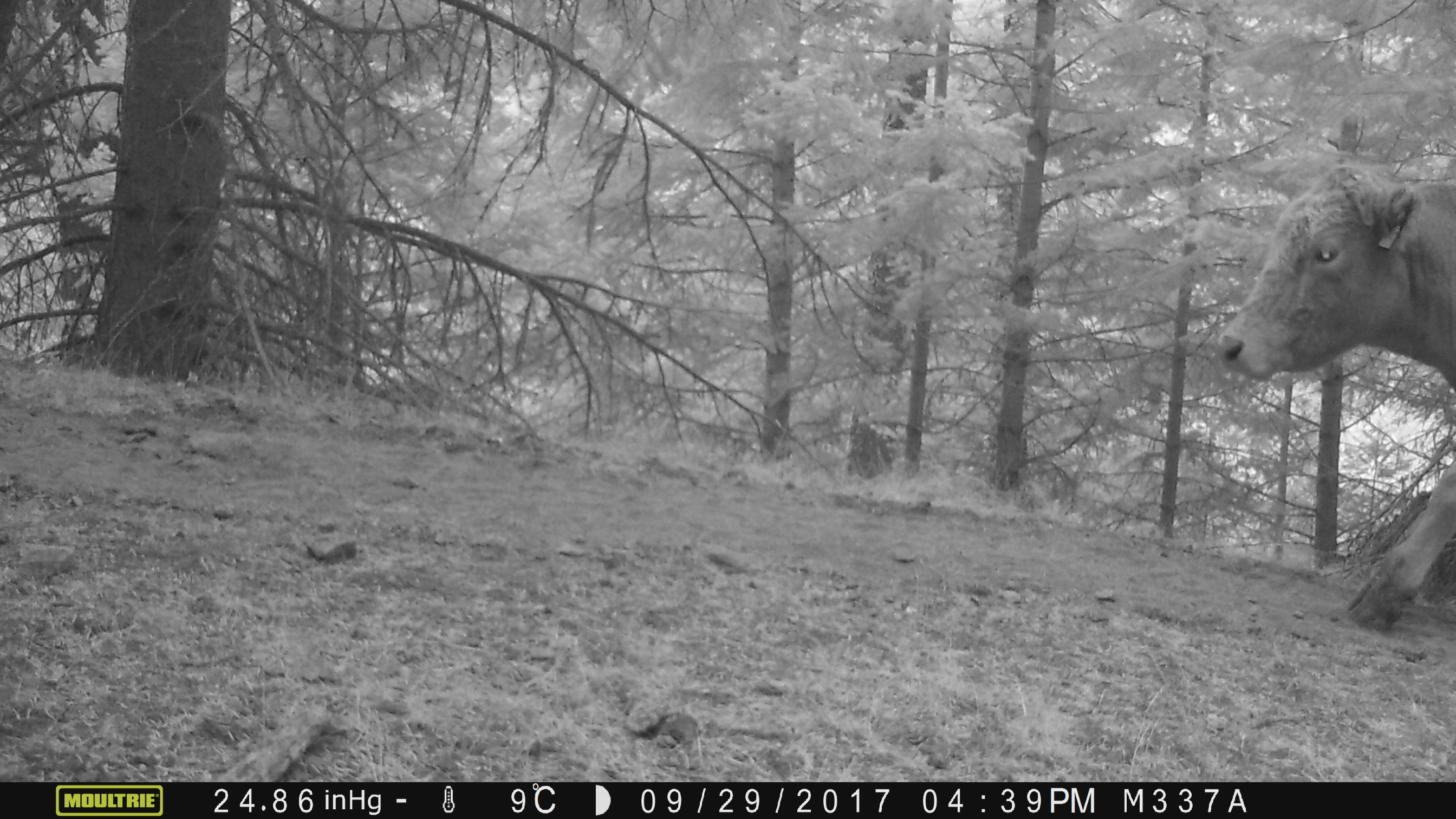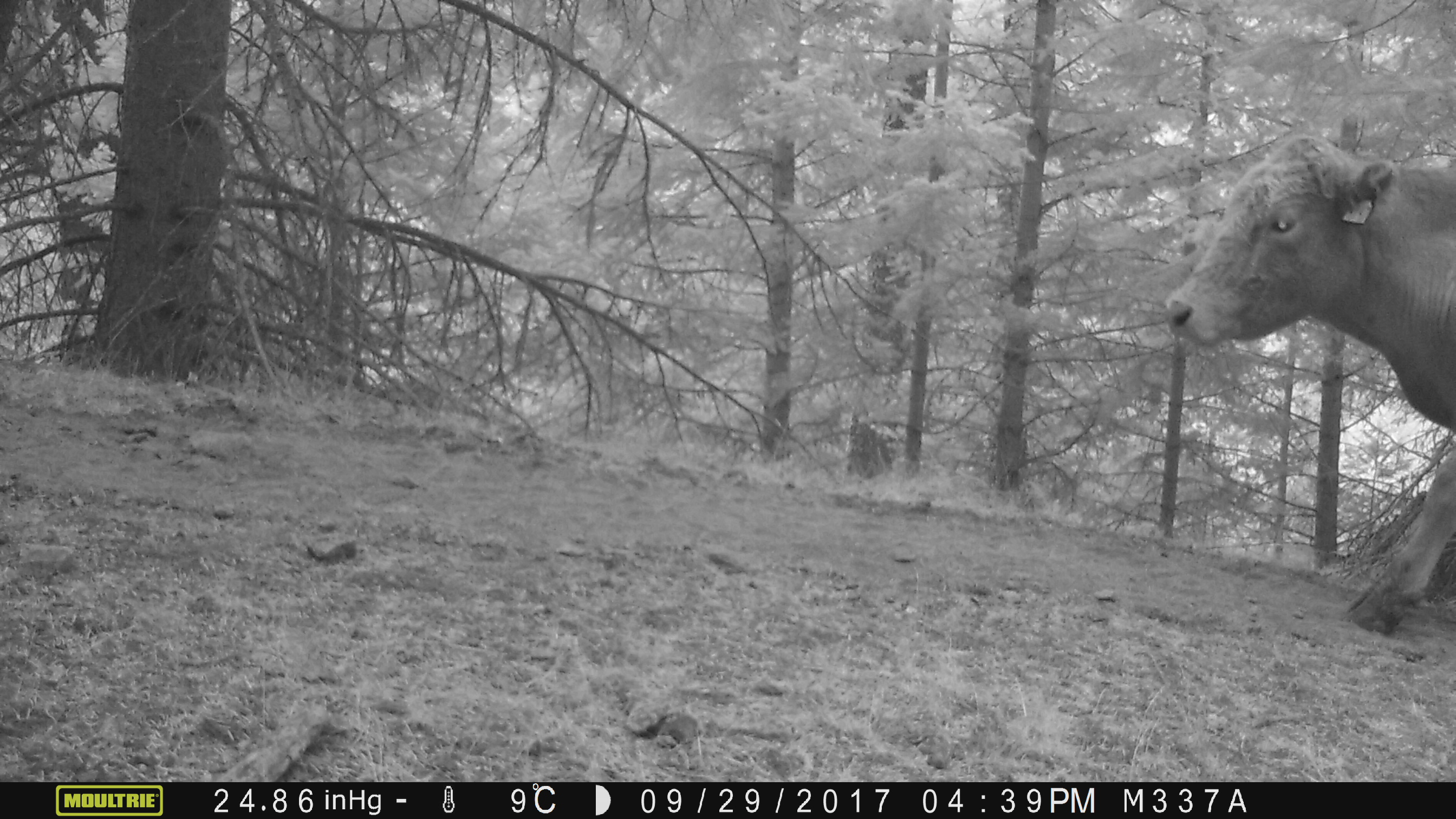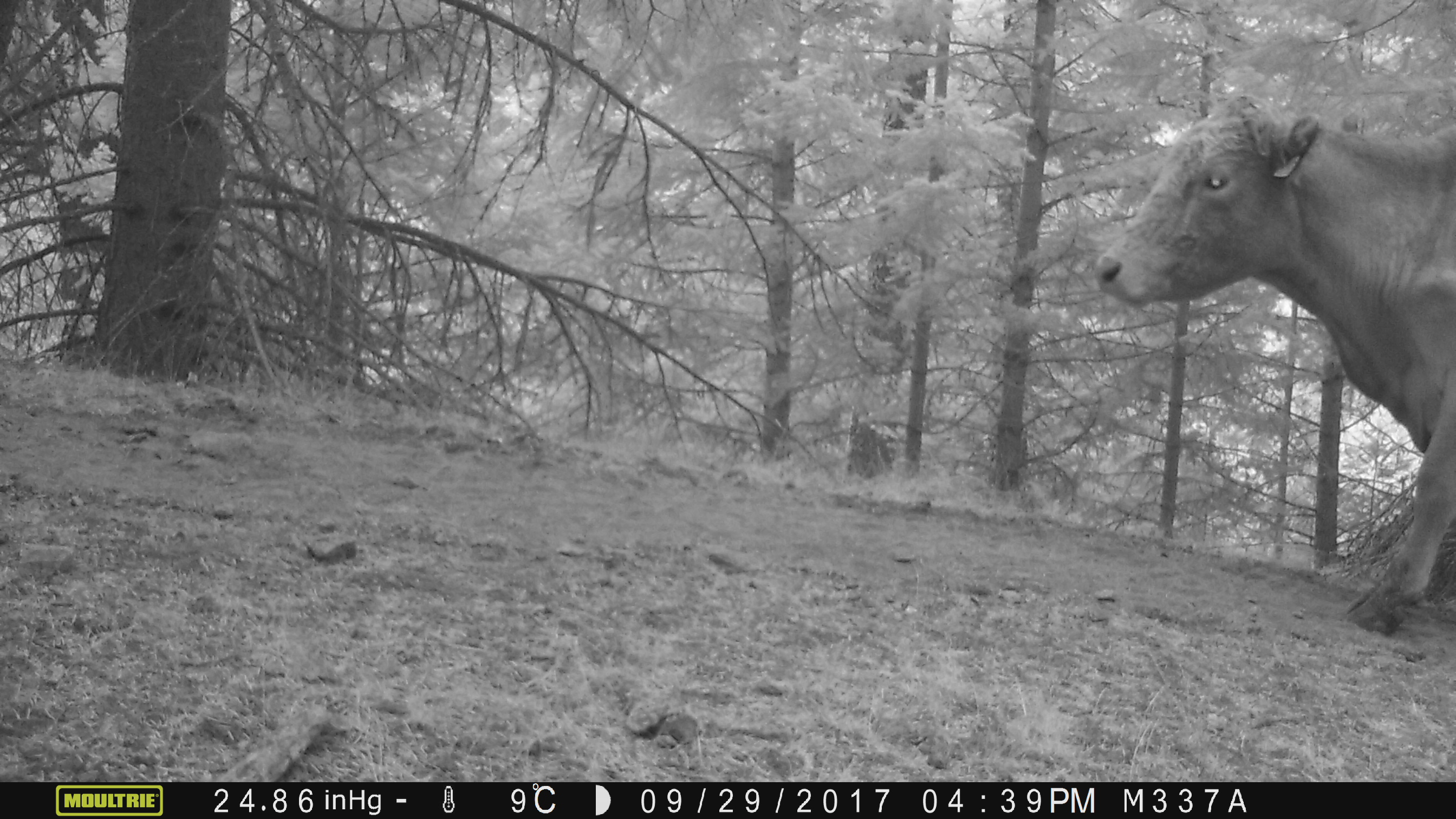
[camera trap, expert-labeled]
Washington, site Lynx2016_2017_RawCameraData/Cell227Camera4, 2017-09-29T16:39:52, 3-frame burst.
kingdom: Animalia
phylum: Chordata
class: Mammalia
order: Artiodactyla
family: Bovidae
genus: Bos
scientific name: Bos taurus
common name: domestic cattle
Domestic cattle (Bos taurus). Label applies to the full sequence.